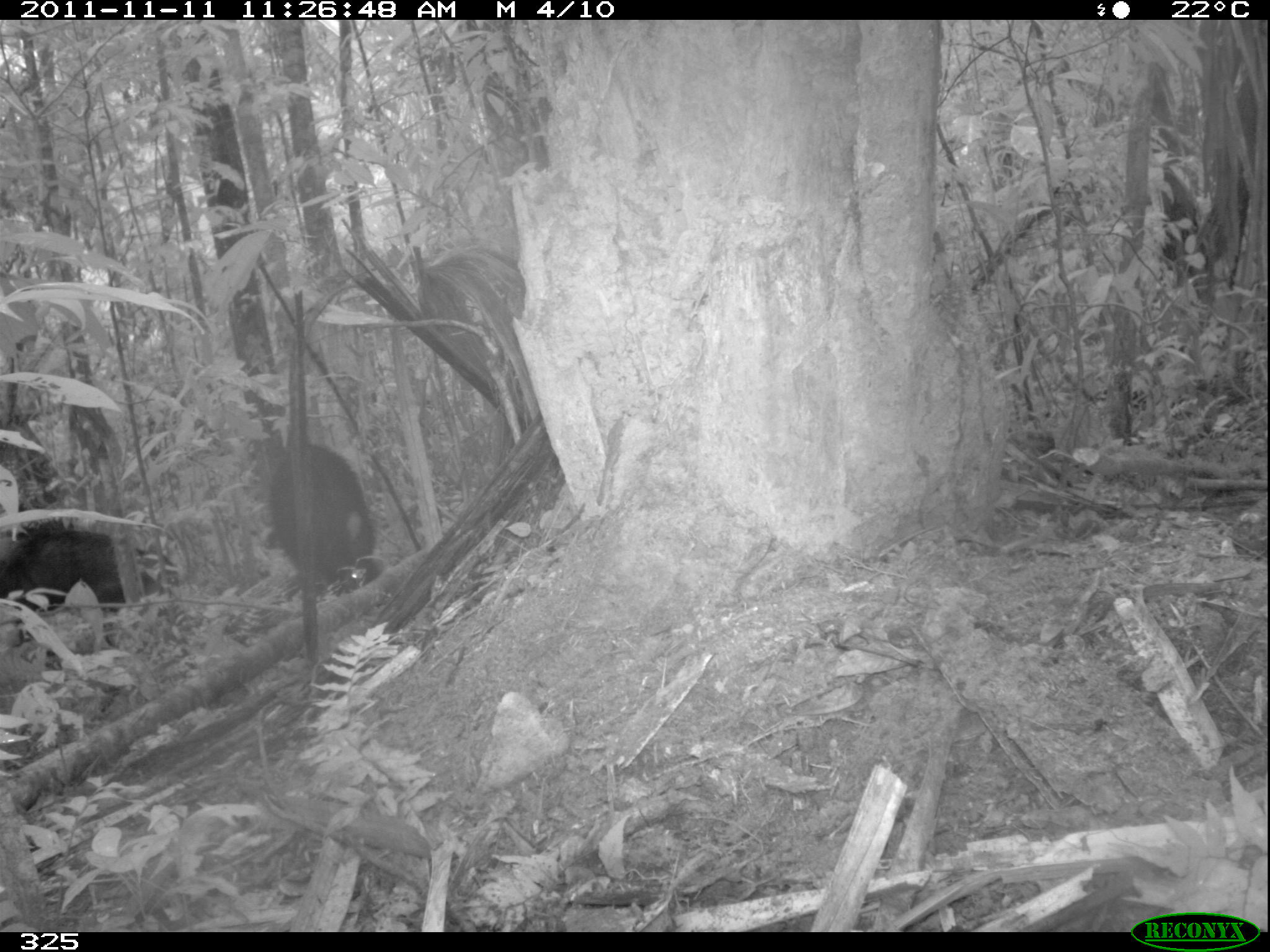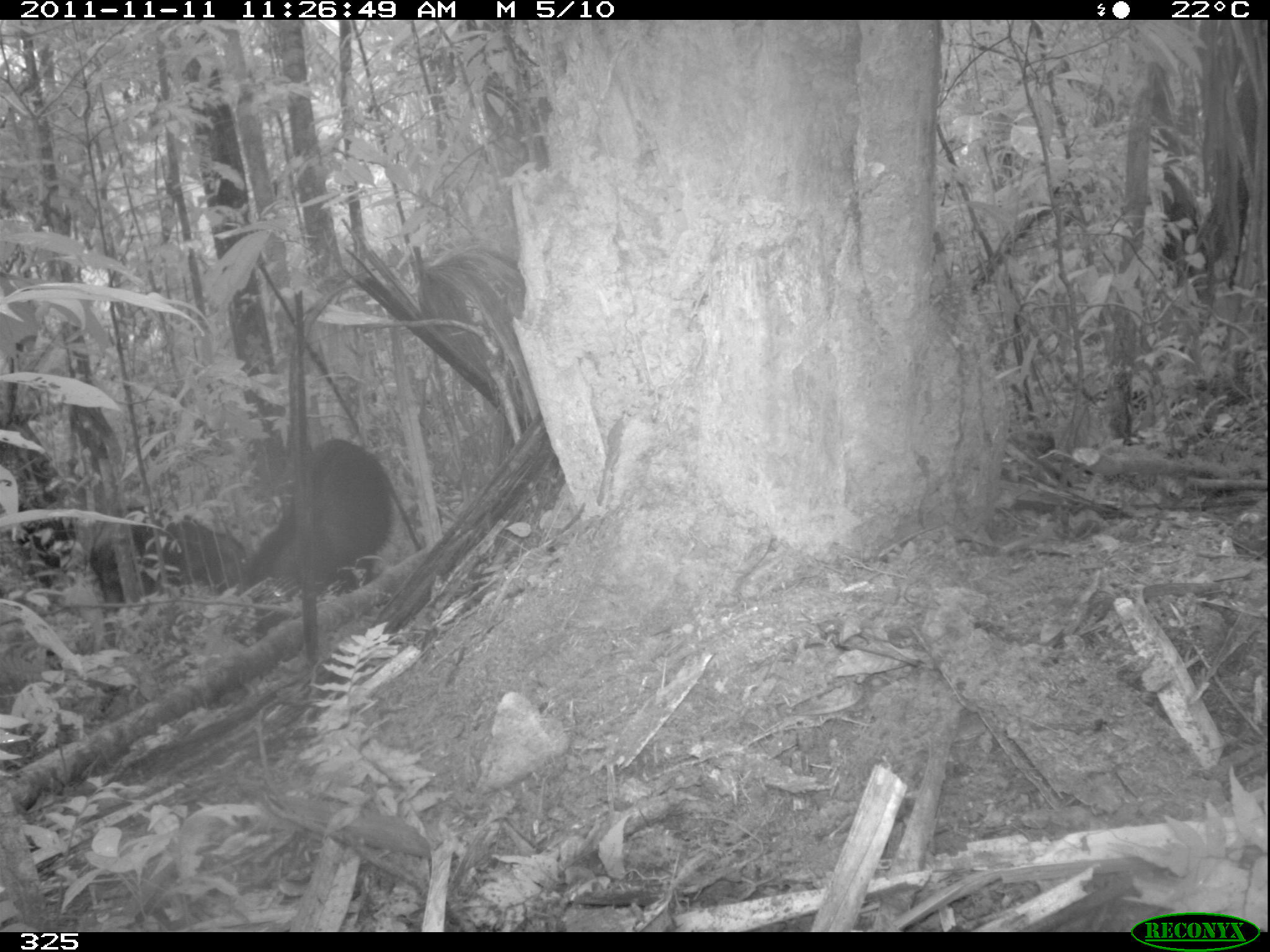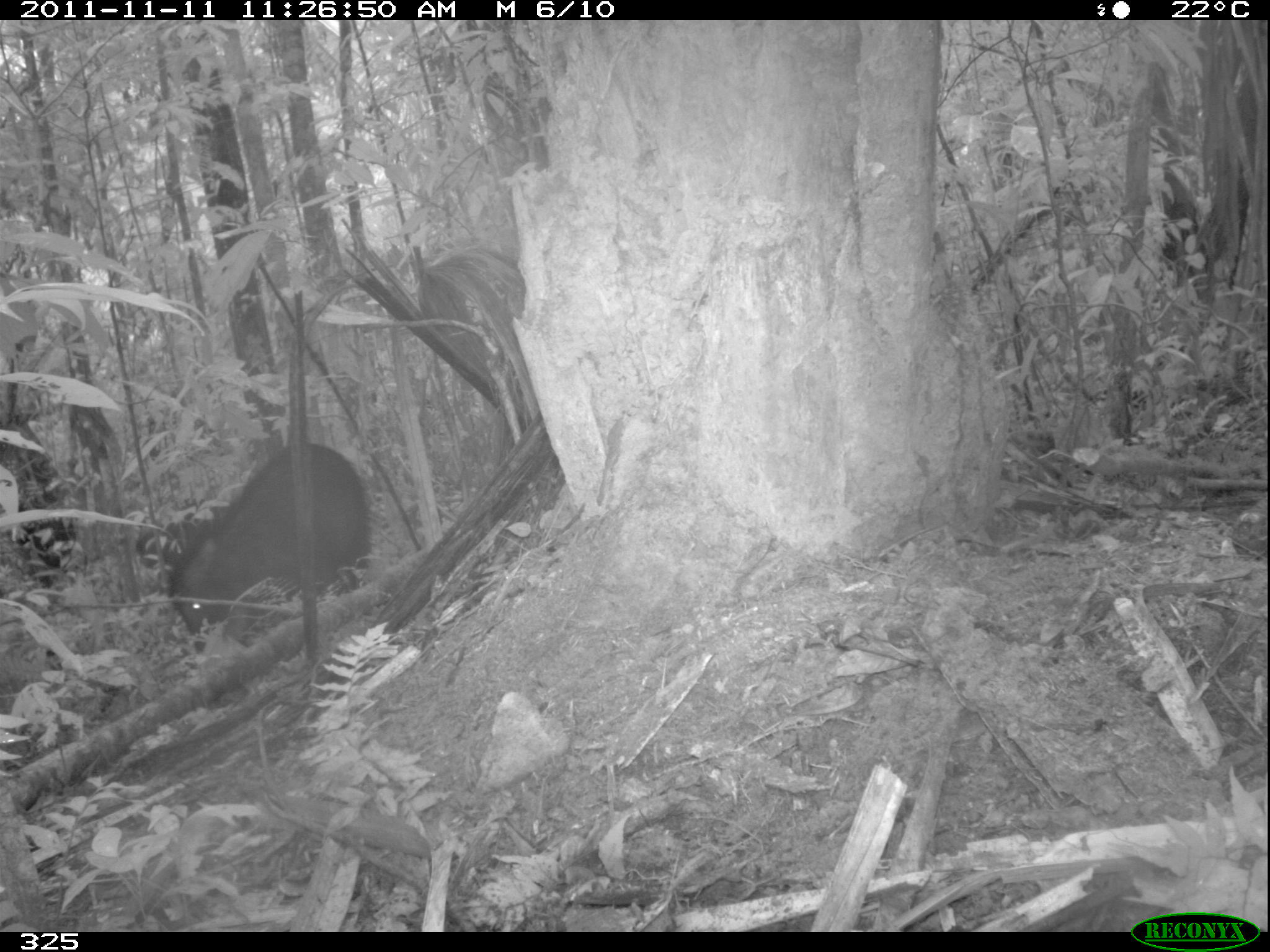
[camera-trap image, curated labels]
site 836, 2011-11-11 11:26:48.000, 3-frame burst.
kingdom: Animalia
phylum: Chordata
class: Mammalia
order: Artiodactyla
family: Tayassuidae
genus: Tayassu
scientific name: Tayassu pecari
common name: white-lipped peccary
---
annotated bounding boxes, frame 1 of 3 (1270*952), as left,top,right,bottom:
tayassu pecari: 0,515,152,658; 263,439,385,600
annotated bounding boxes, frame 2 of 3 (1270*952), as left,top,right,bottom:
tayassu pecari: 243,437,393,640; 88,505,249,624